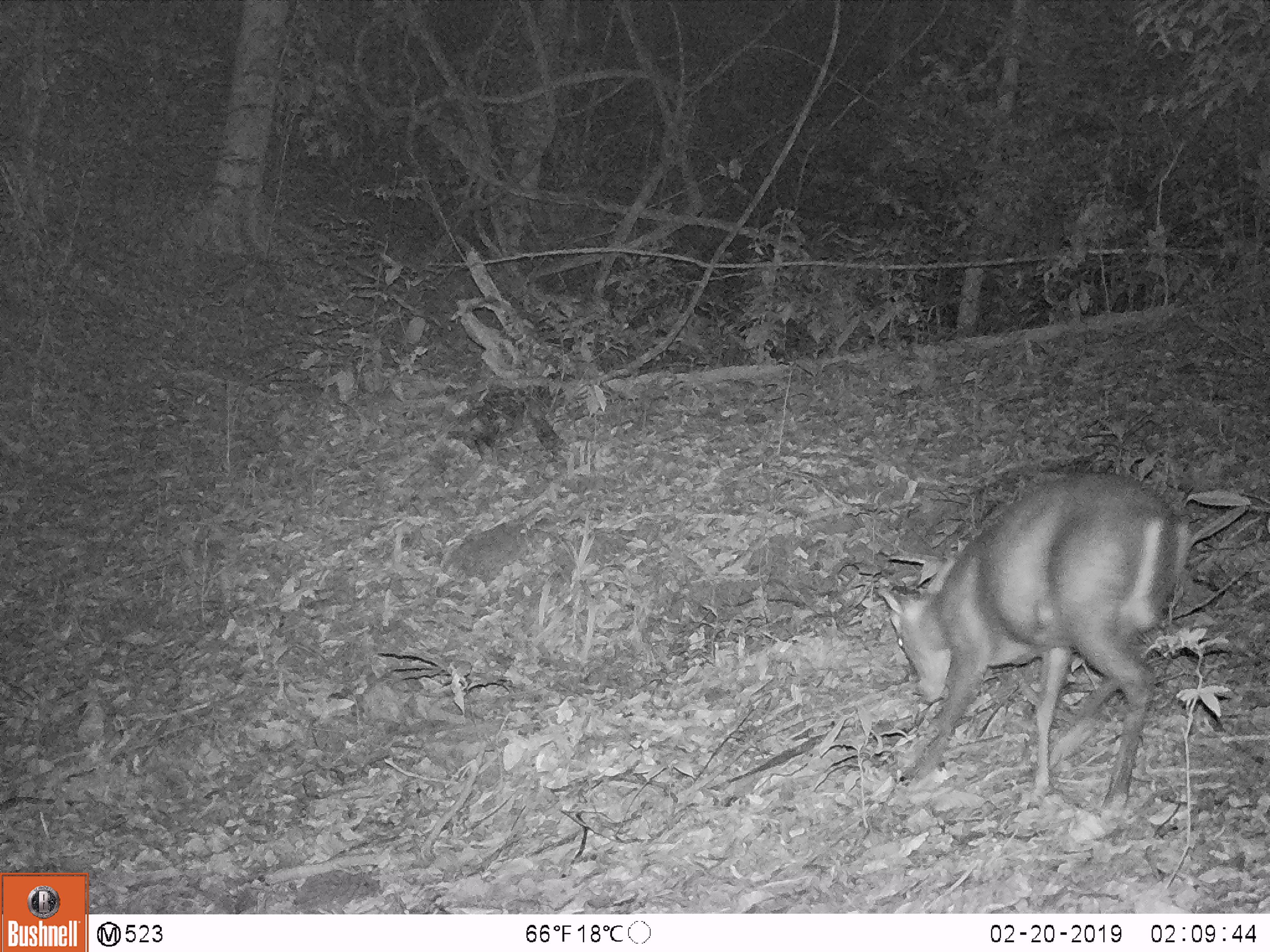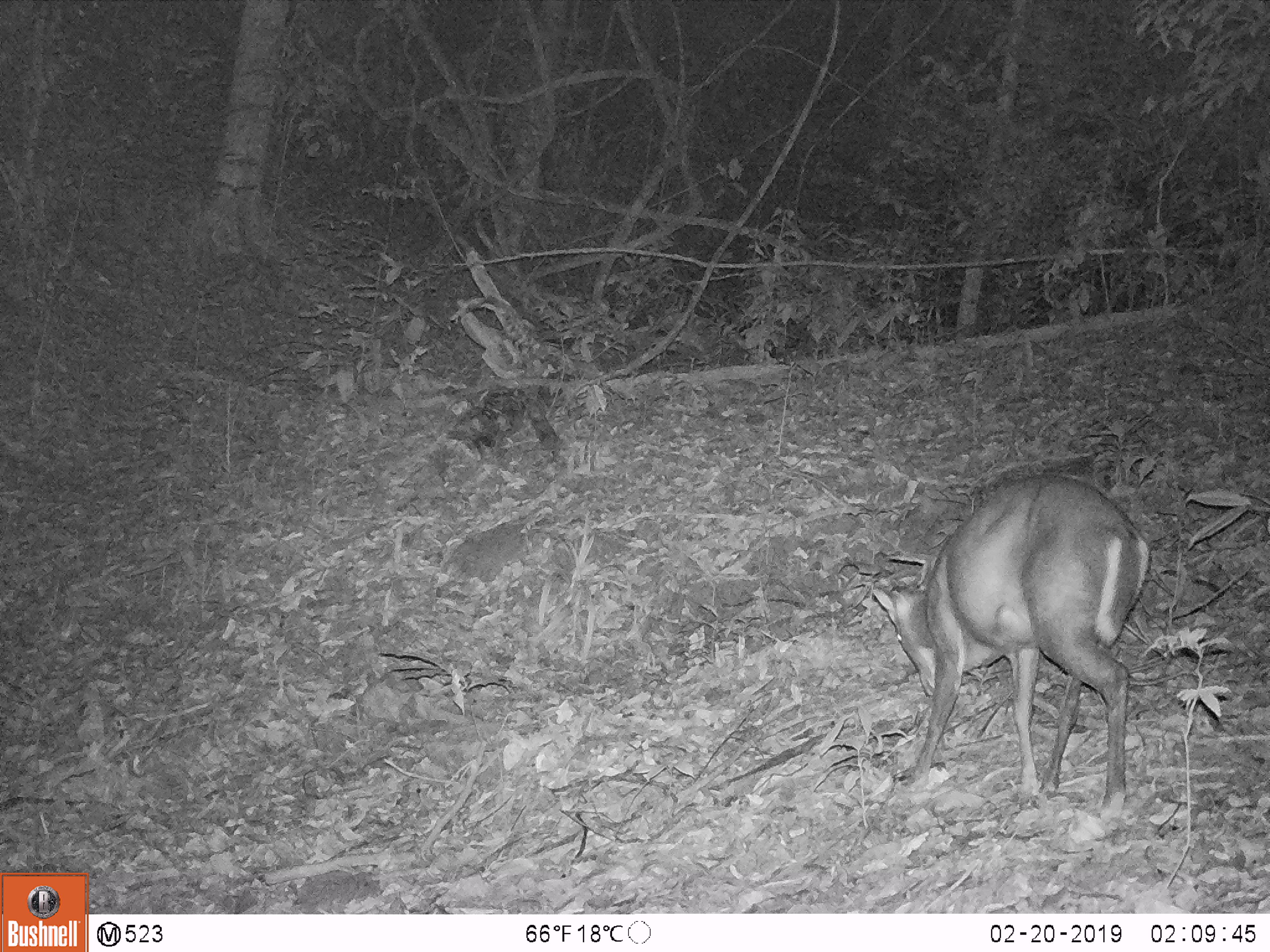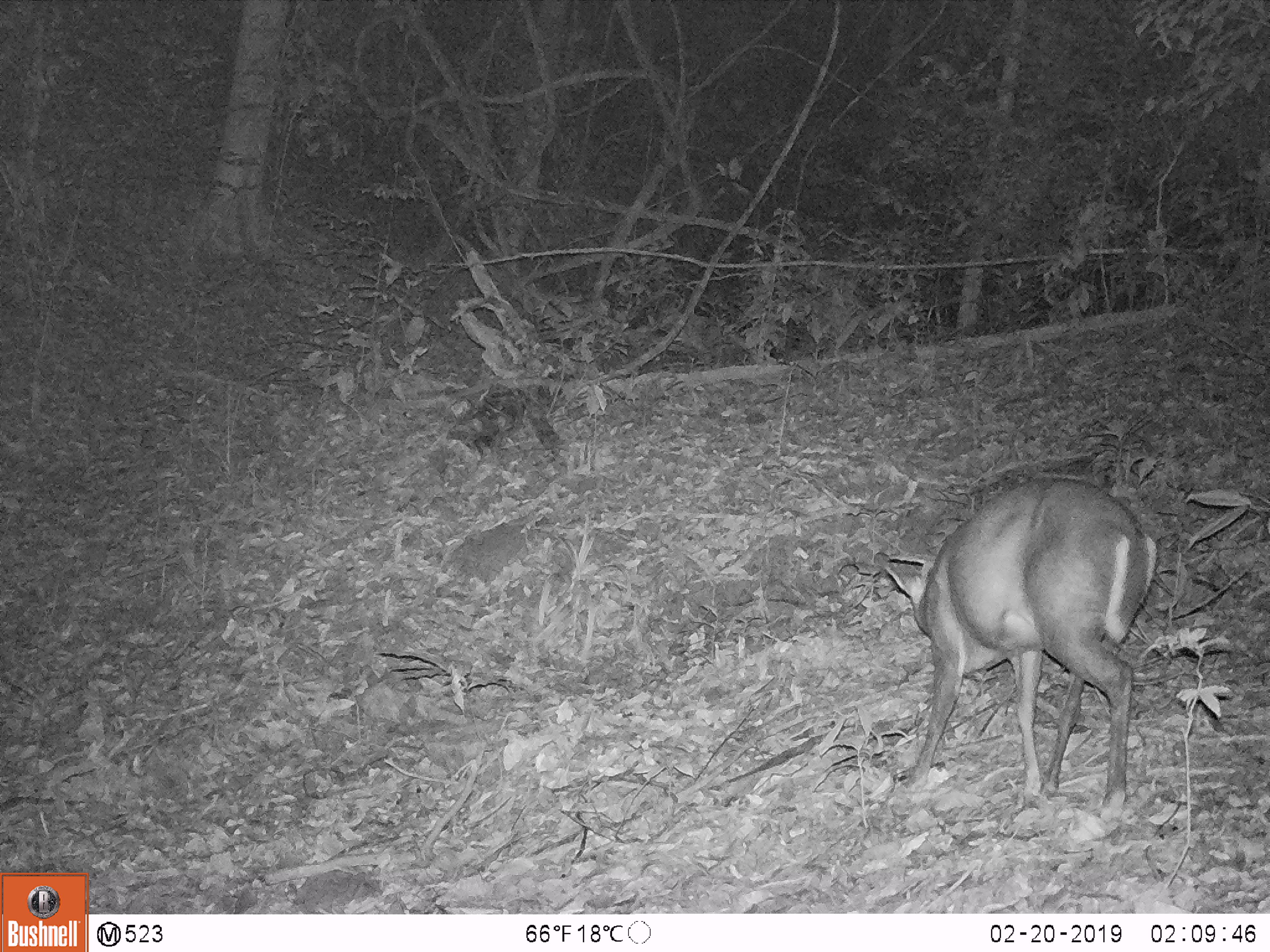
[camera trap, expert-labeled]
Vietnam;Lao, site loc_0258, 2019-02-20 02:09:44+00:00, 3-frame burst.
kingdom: Animalia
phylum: Chordata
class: Mammalia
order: Artiodactyla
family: Cervidae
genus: Muntiacus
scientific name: Muntiacus rooseveltorum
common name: roosevelt's muntjac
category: roosevelts muntjac group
Roosevelts muntjac group (roosevelt's muntjac) (Muntiacus rooseveltorum). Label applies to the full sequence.